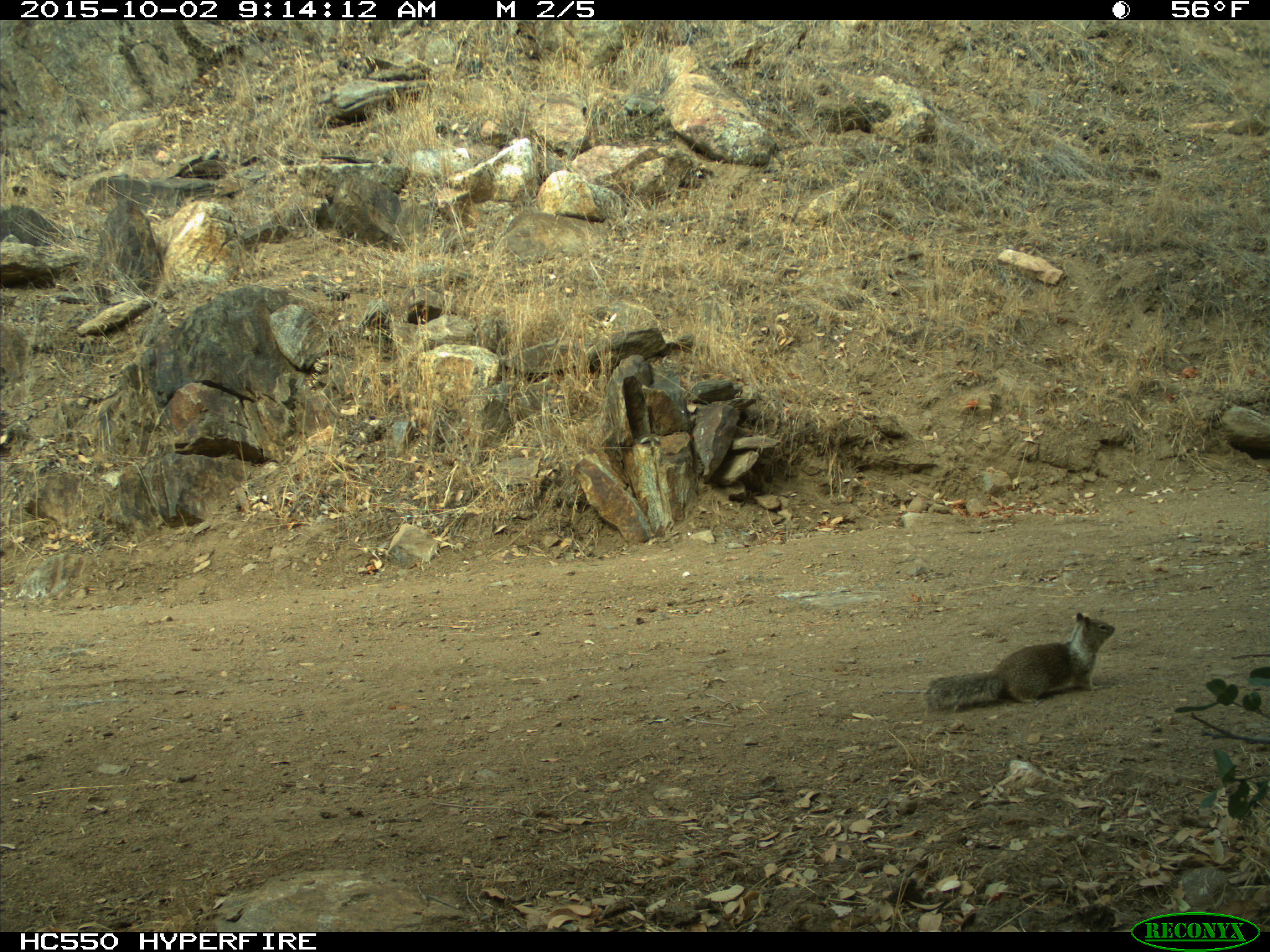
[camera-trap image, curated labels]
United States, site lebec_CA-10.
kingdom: Animalia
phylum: Chordata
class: Mammalia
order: Rodentia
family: Sciuridae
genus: Otospermophilus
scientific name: Otospermophilus beecheyi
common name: california ground squirrel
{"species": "Otospermophilus beecheyi (california ground squirrel)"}